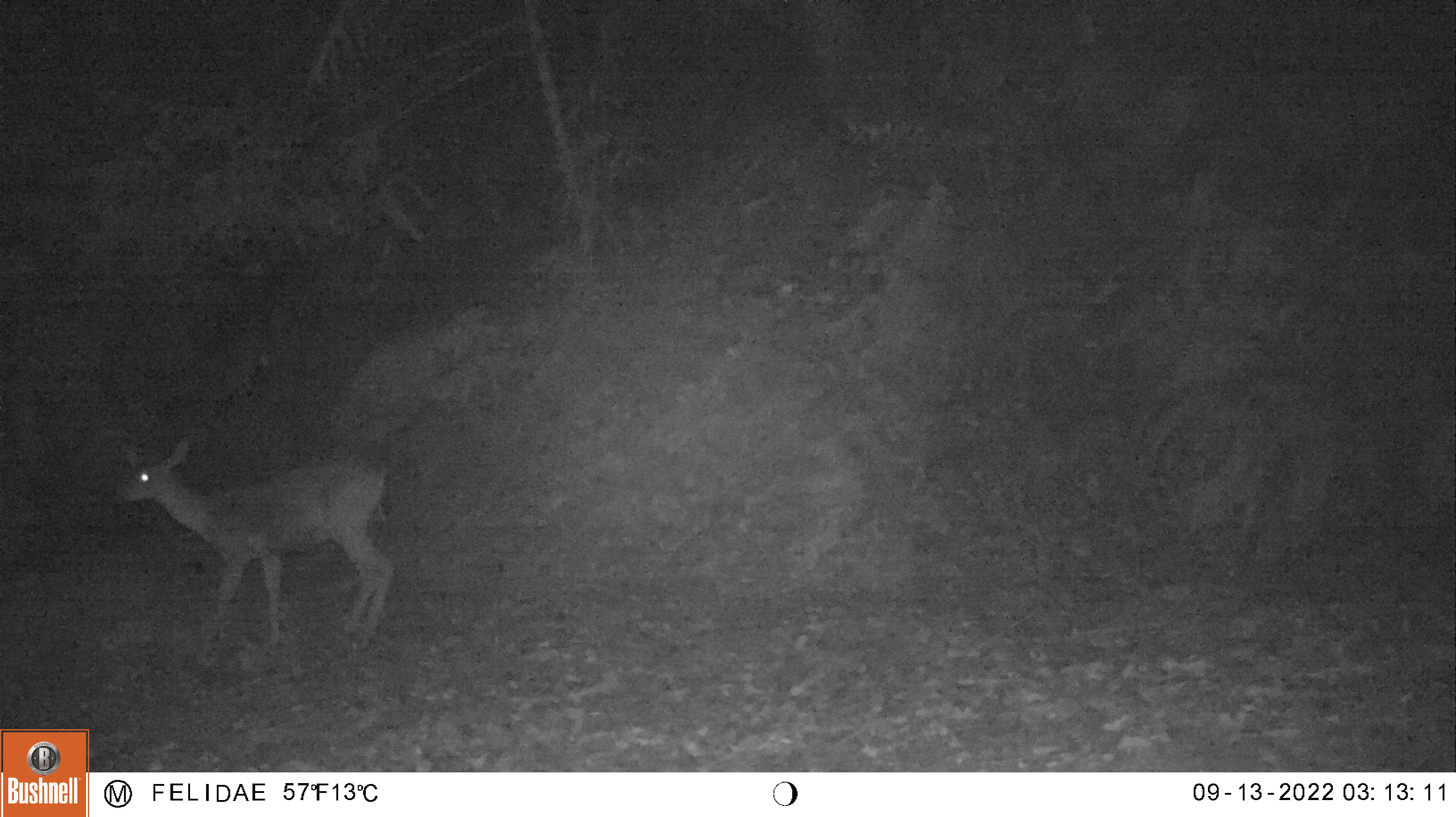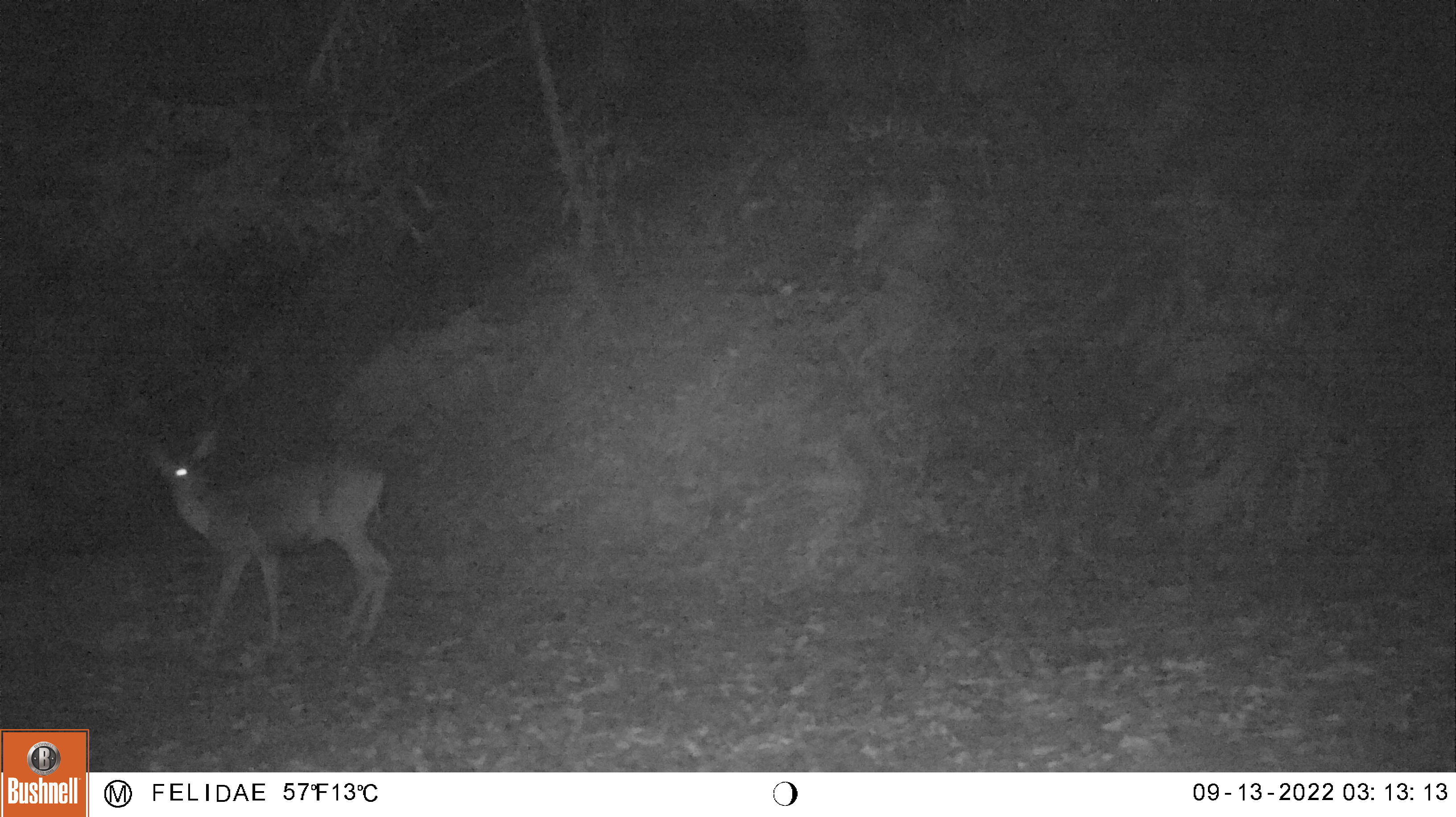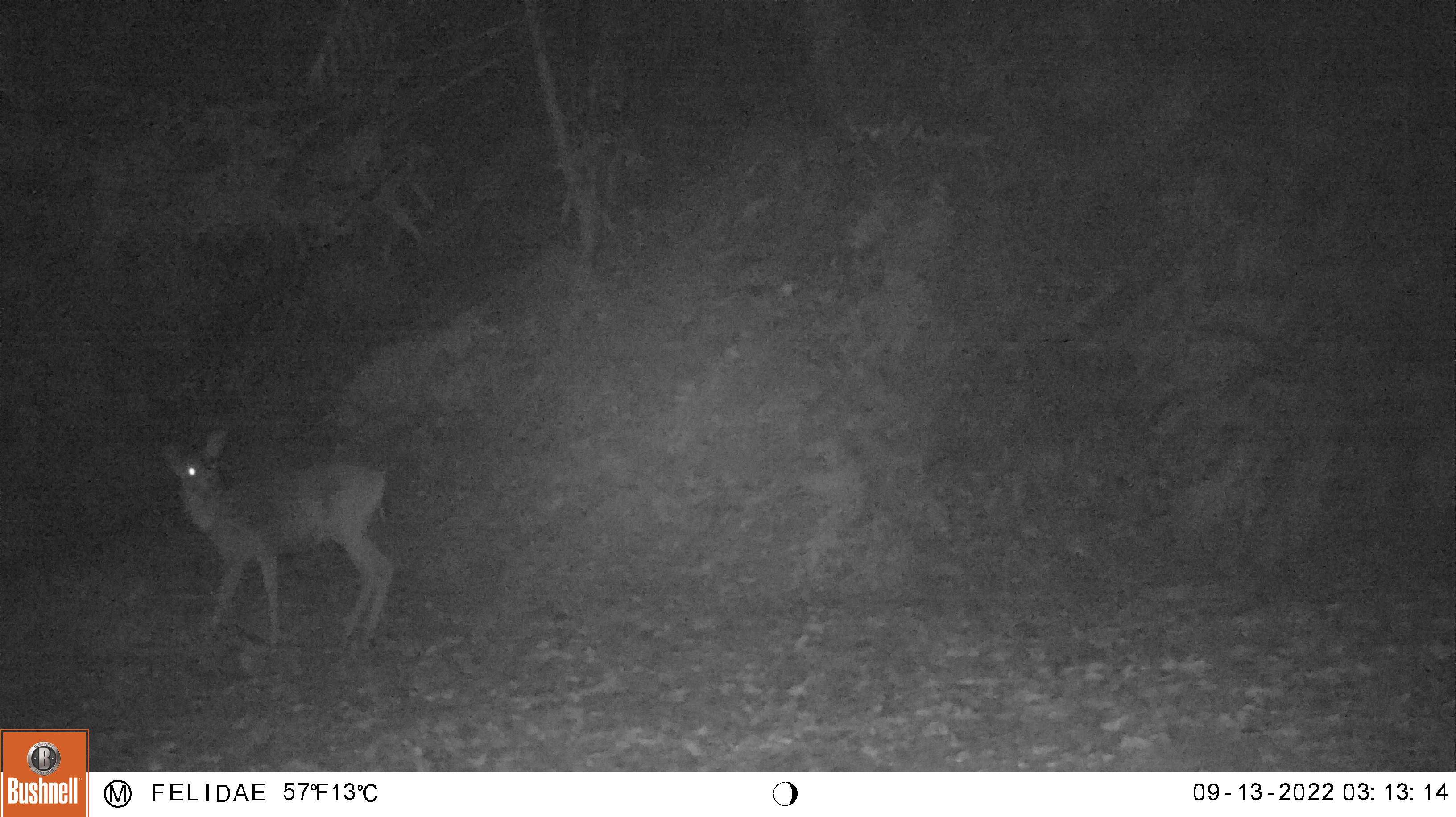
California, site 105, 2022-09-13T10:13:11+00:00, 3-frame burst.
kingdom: Animalia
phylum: Chordata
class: Mammalia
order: Artiodactyla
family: Cervidae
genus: Odocoileus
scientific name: Odocoileus hemionus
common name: mule deer